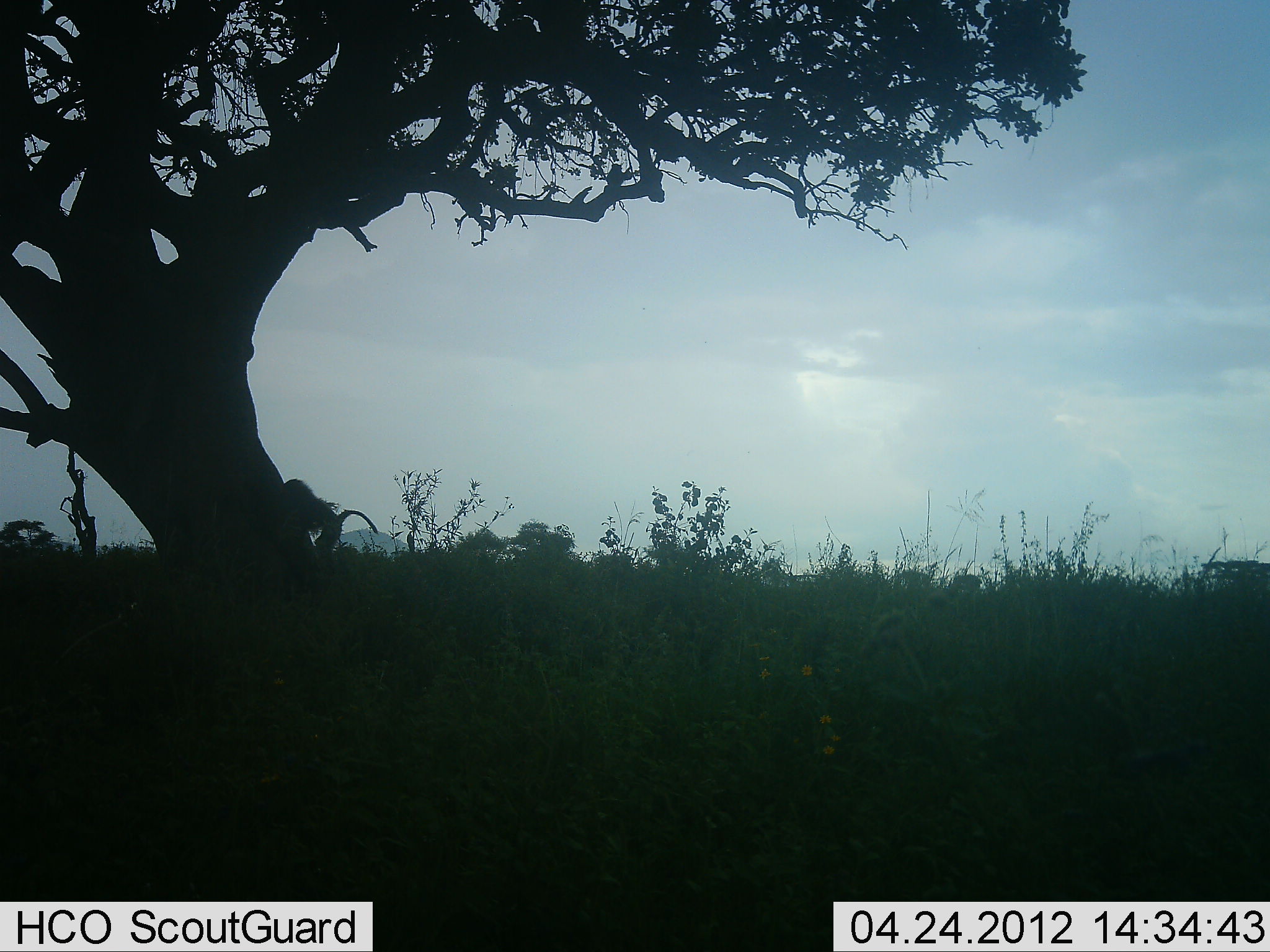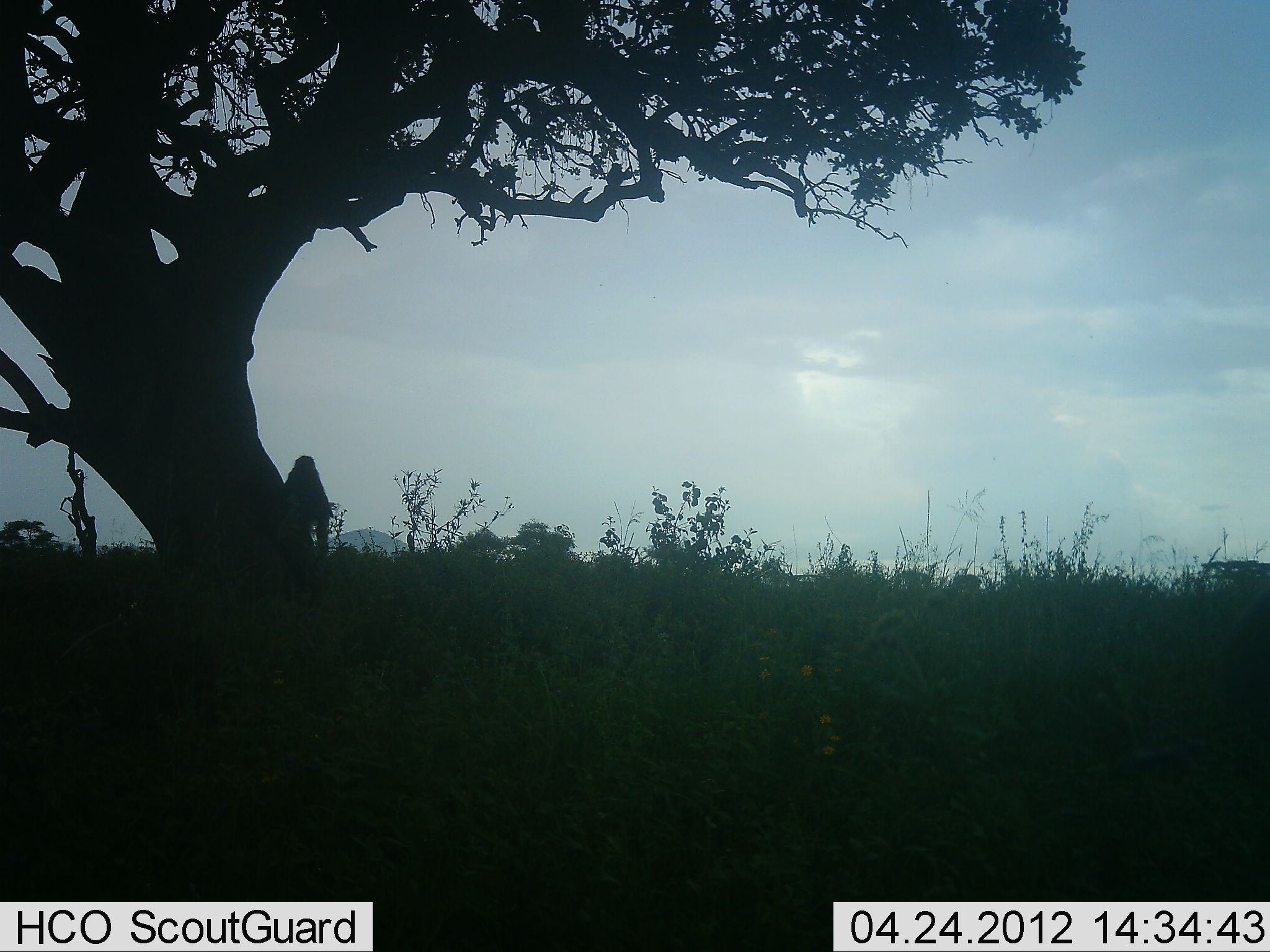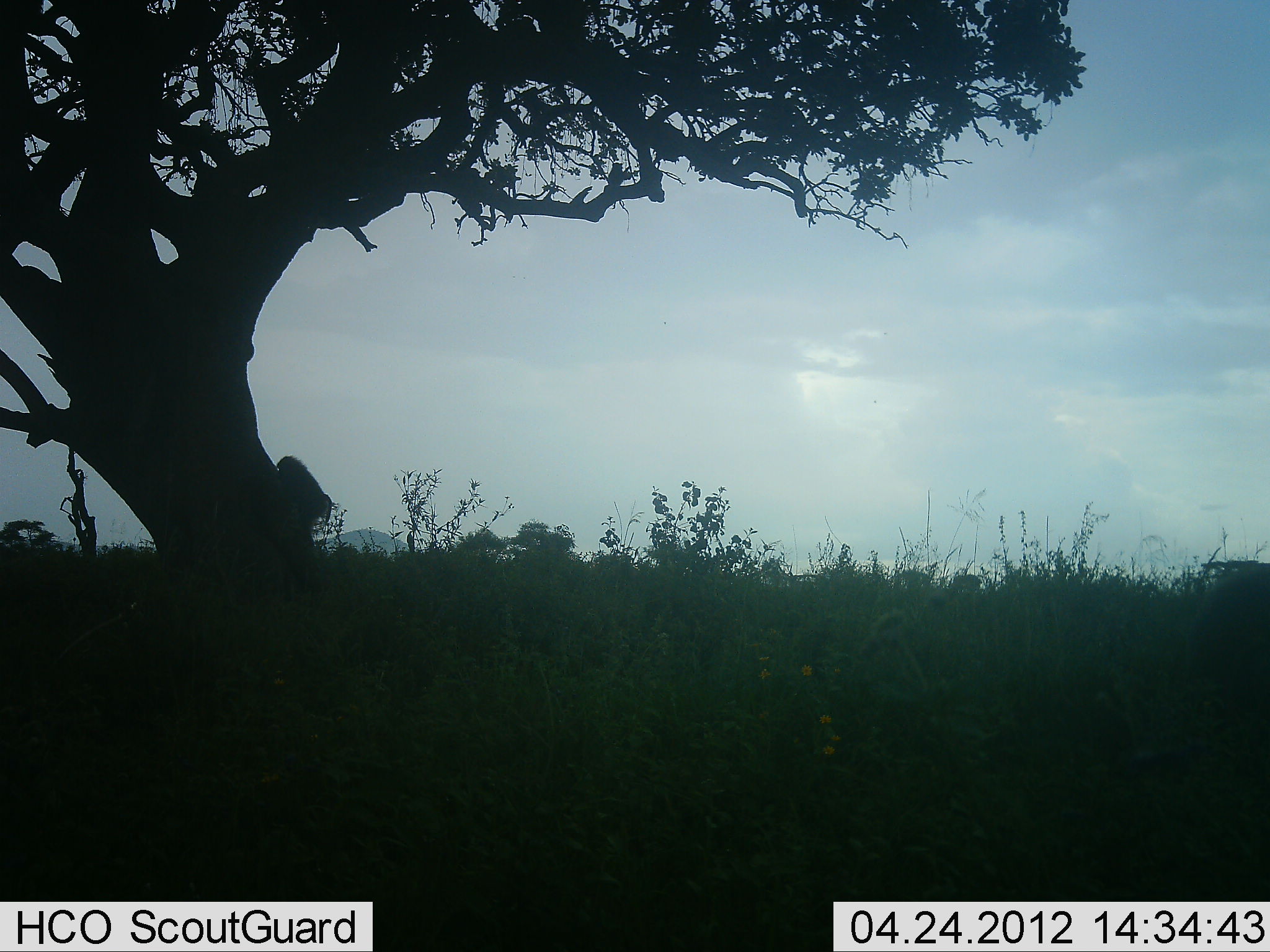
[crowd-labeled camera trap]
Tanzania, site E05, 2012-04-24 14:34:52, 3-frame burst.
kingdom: Animalia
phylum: Chordata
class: Mammalia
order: Primates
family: Cercopithecidae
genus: Papio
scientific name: Papio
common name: baboon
Baboon (Papio), count 1. Behavior (volunteer vote fractions): standing 0%, resting 0%, moving 100%, interacting 0%. Young present (vote fraction): 0%. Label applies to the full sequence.